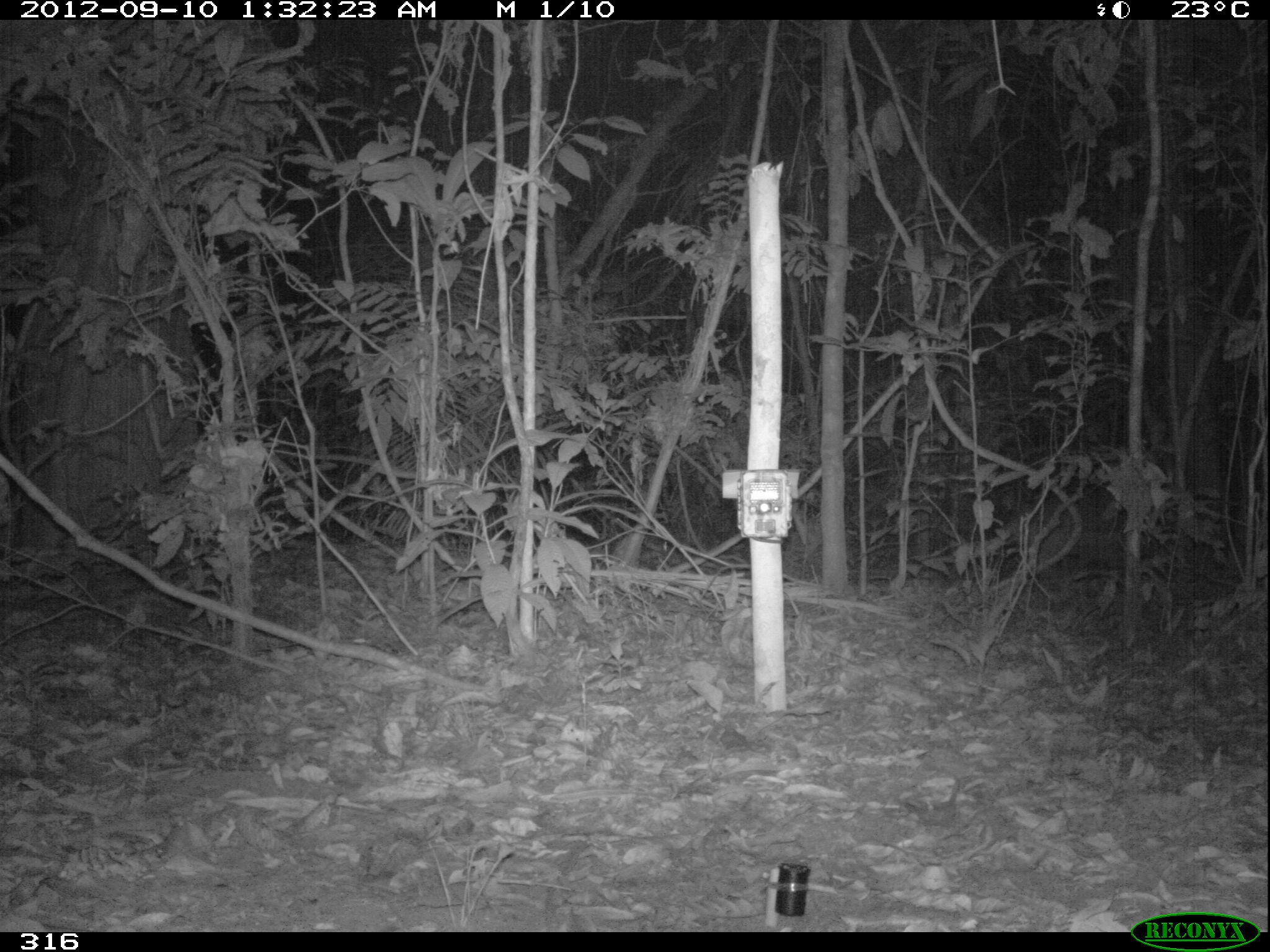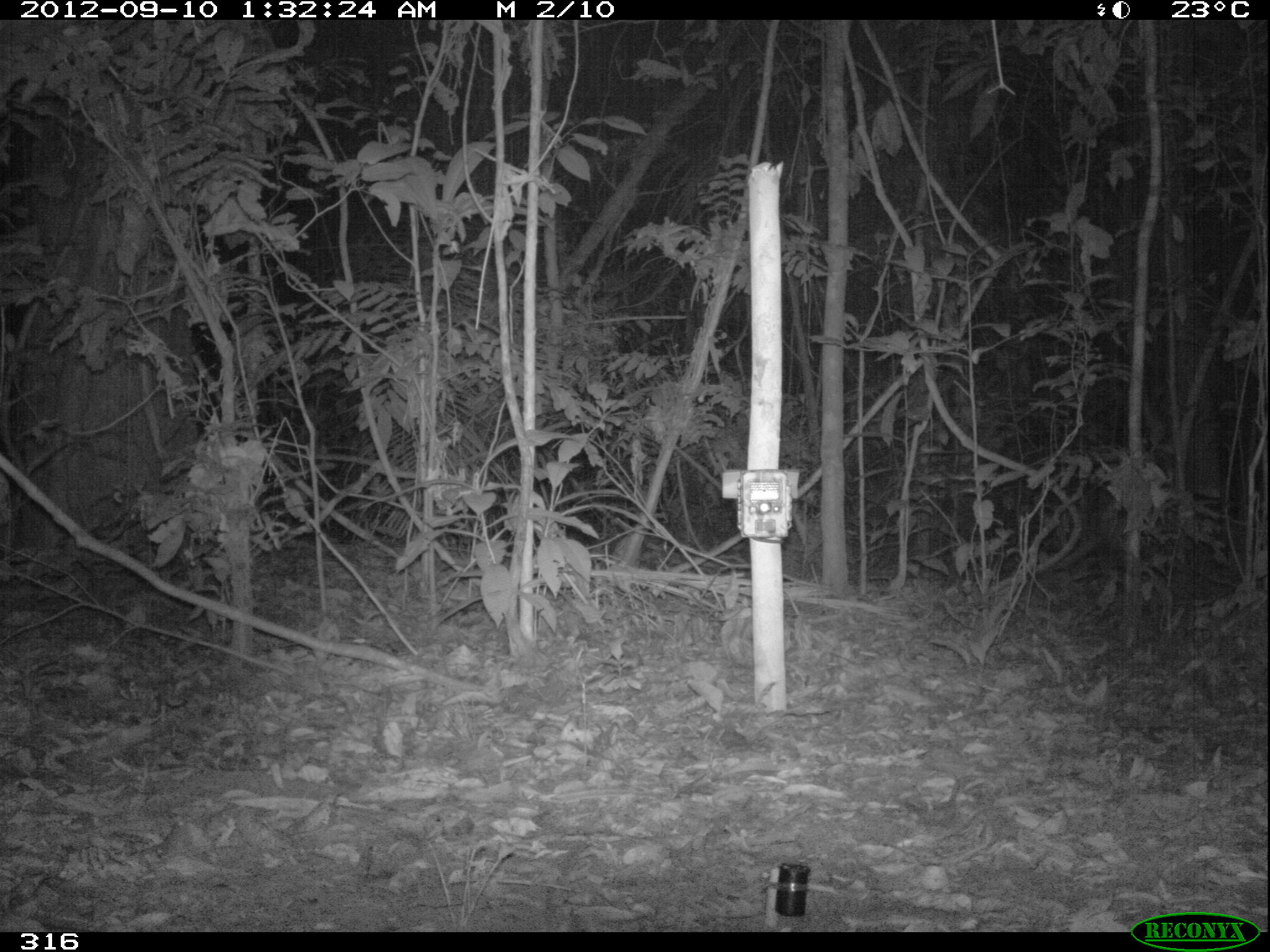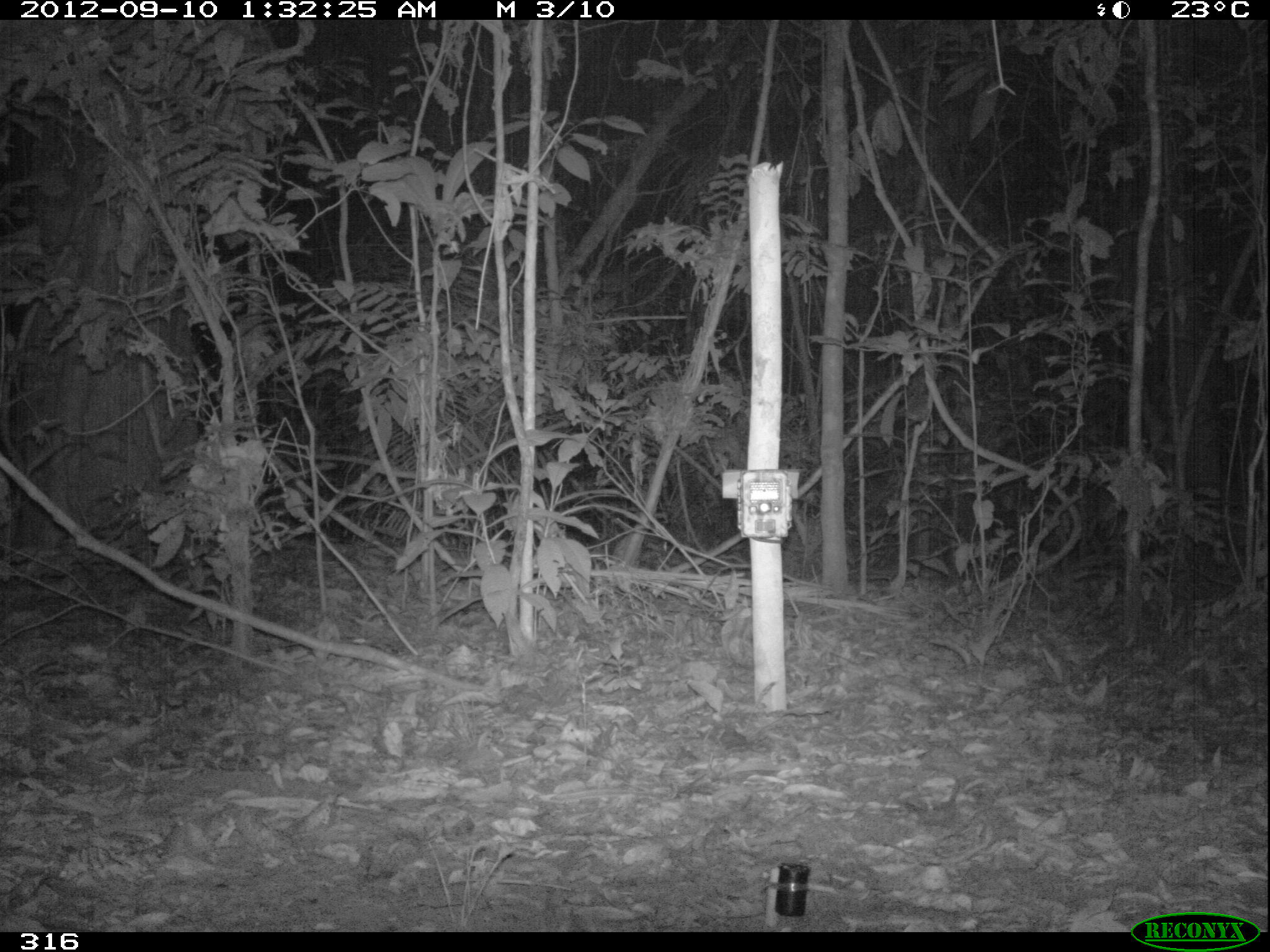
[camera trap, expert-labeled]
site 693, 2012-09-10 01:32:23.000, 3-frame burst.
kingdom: Animalia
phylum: Chordata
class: Mammalia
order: Cingulata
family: Chlamyphoridae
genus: Priodontes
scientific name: Priodontes maximus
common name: giant armadillo